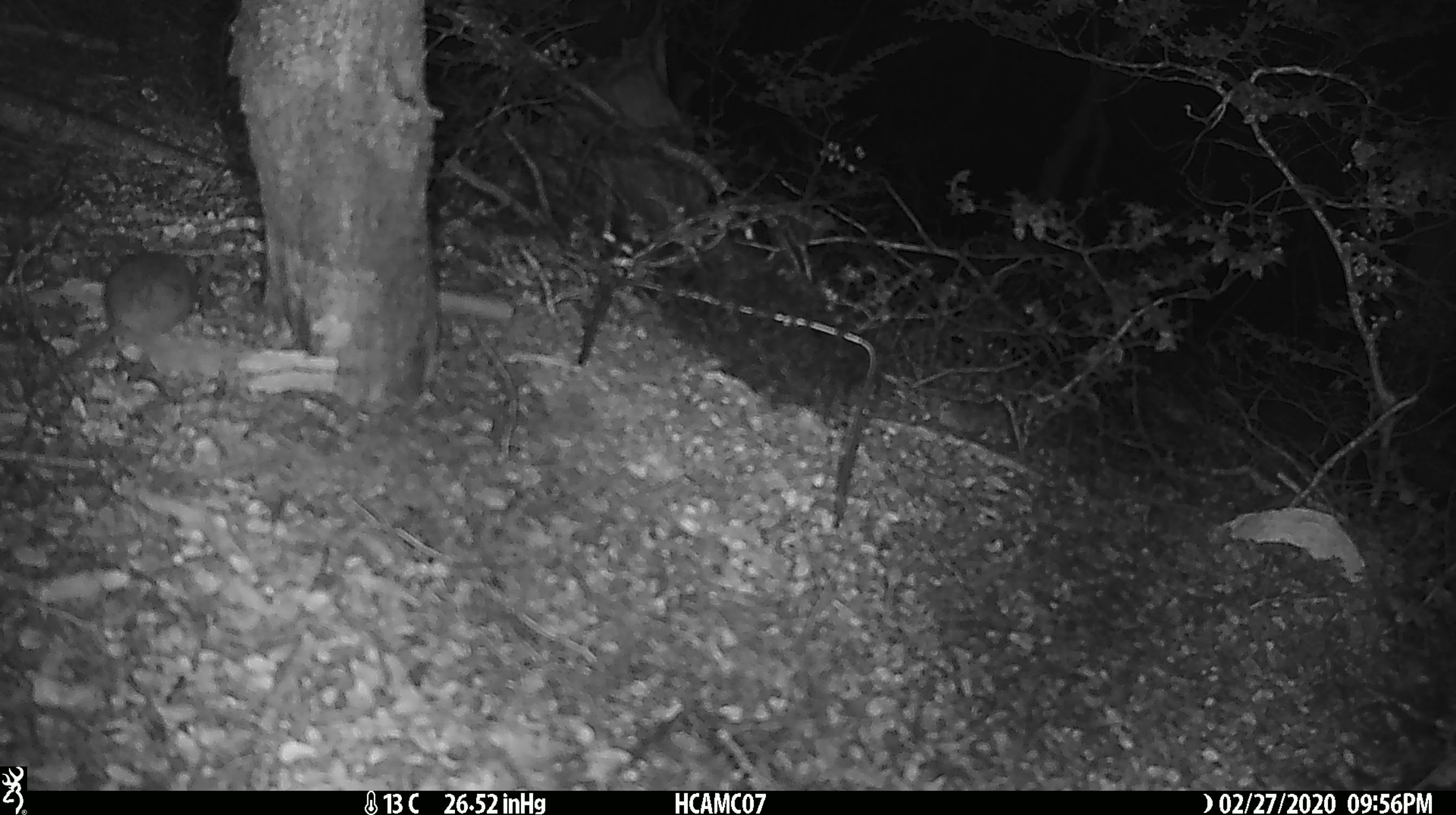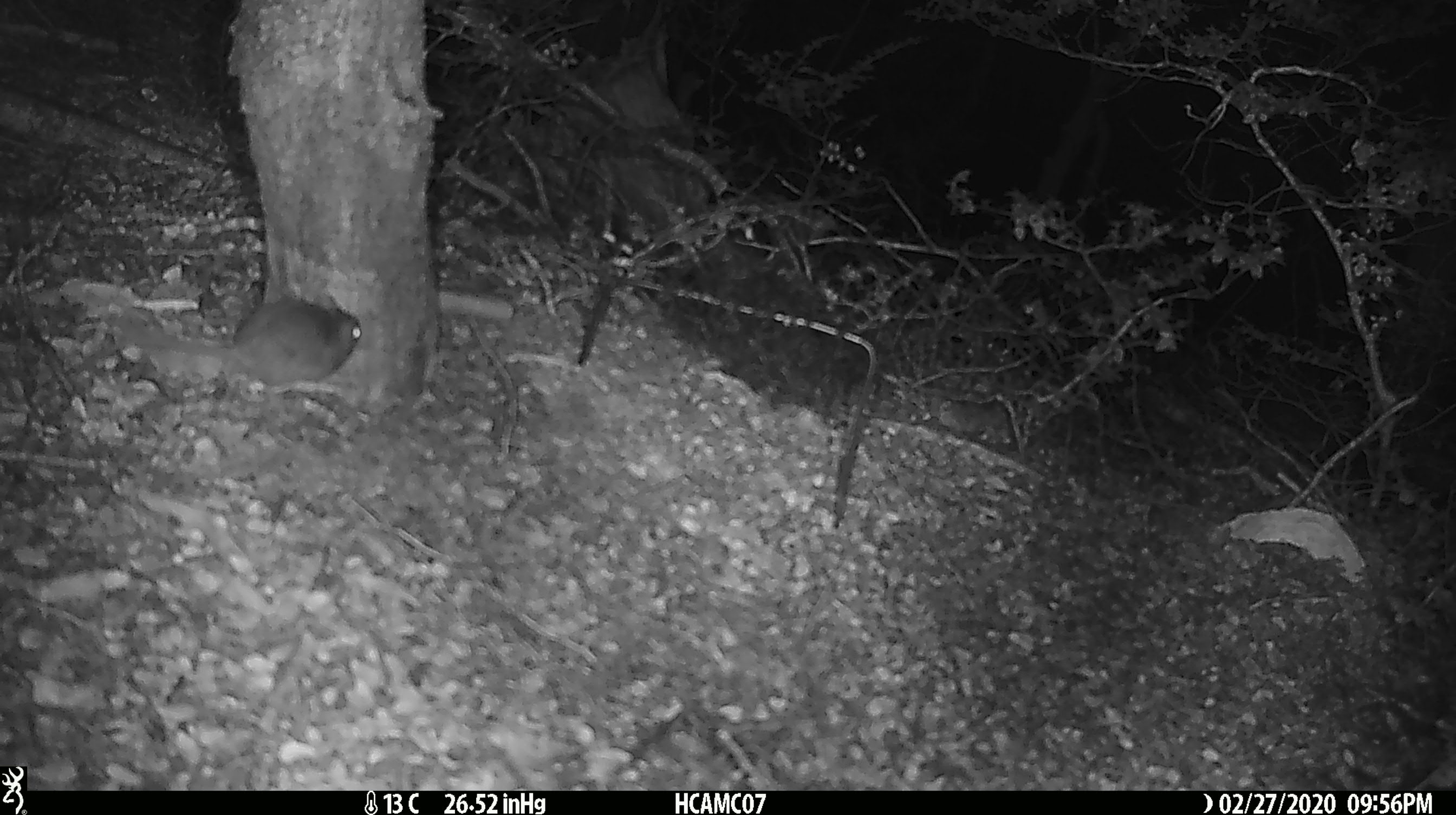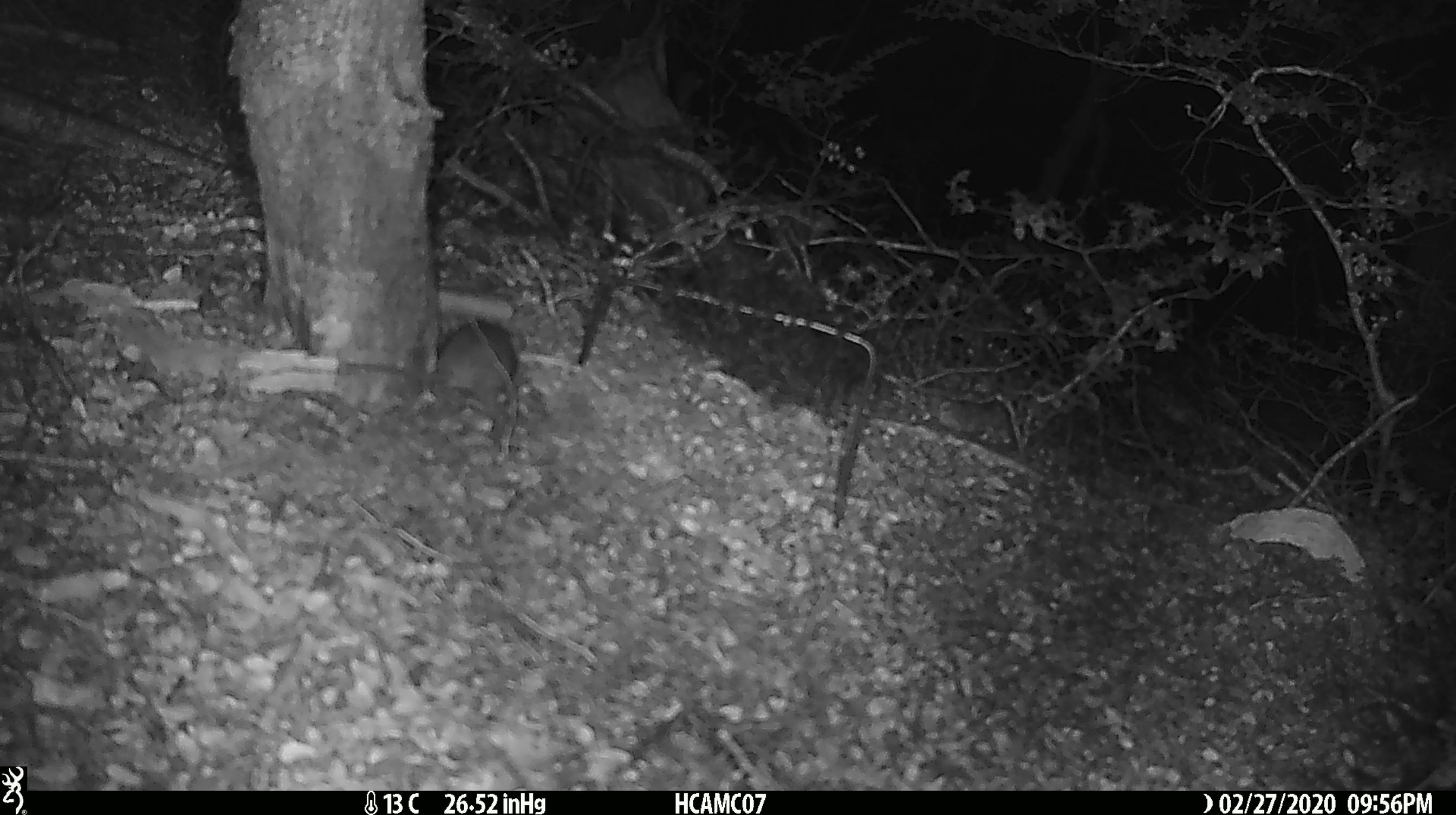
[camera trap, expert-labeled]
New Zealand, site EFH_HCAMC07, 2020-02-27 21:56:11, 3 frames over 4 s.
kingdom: Animalia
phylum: Chordata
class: Mammalia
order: Rodentia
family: Muridae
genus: Mus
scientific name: Mus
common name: mouse